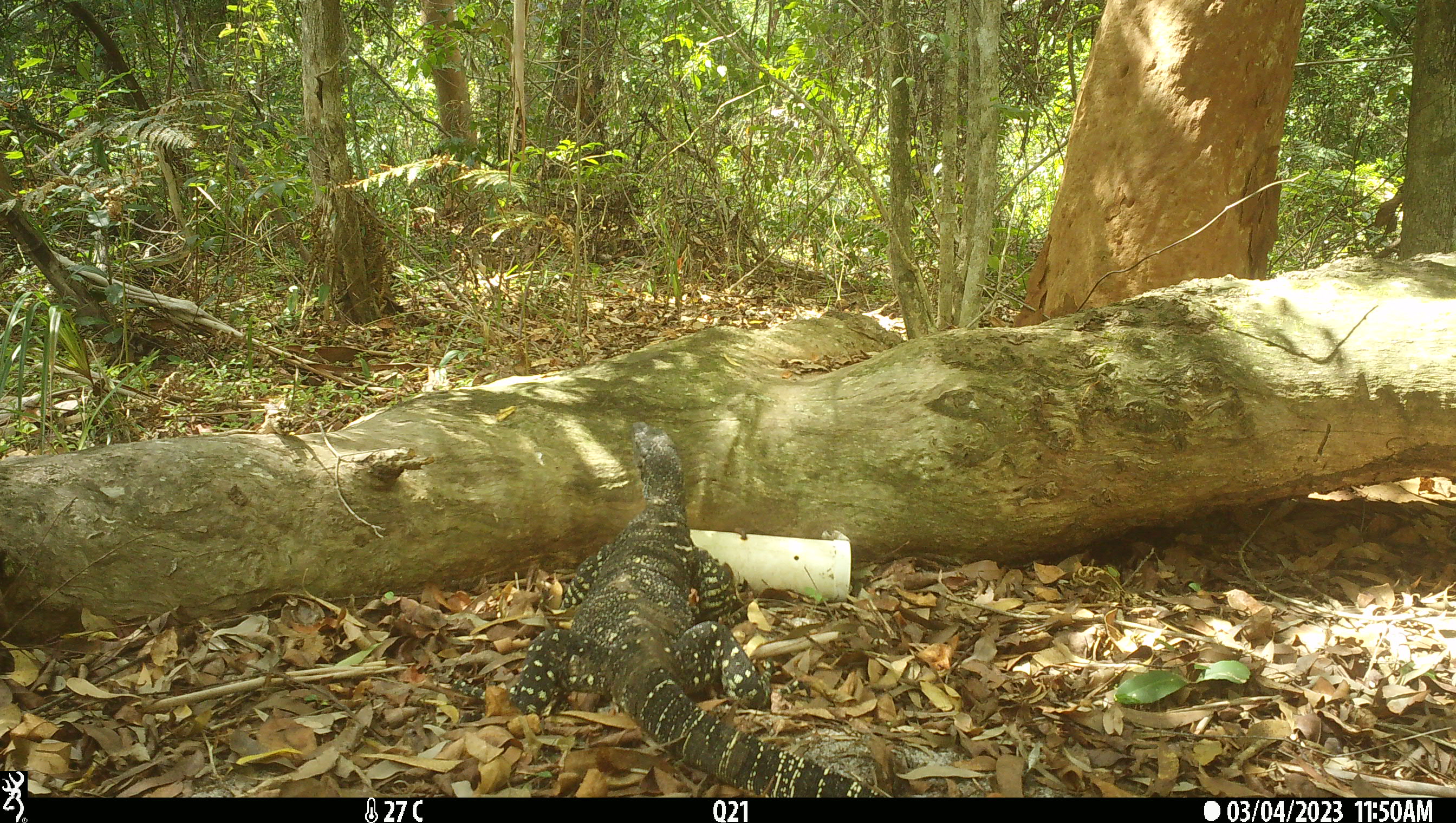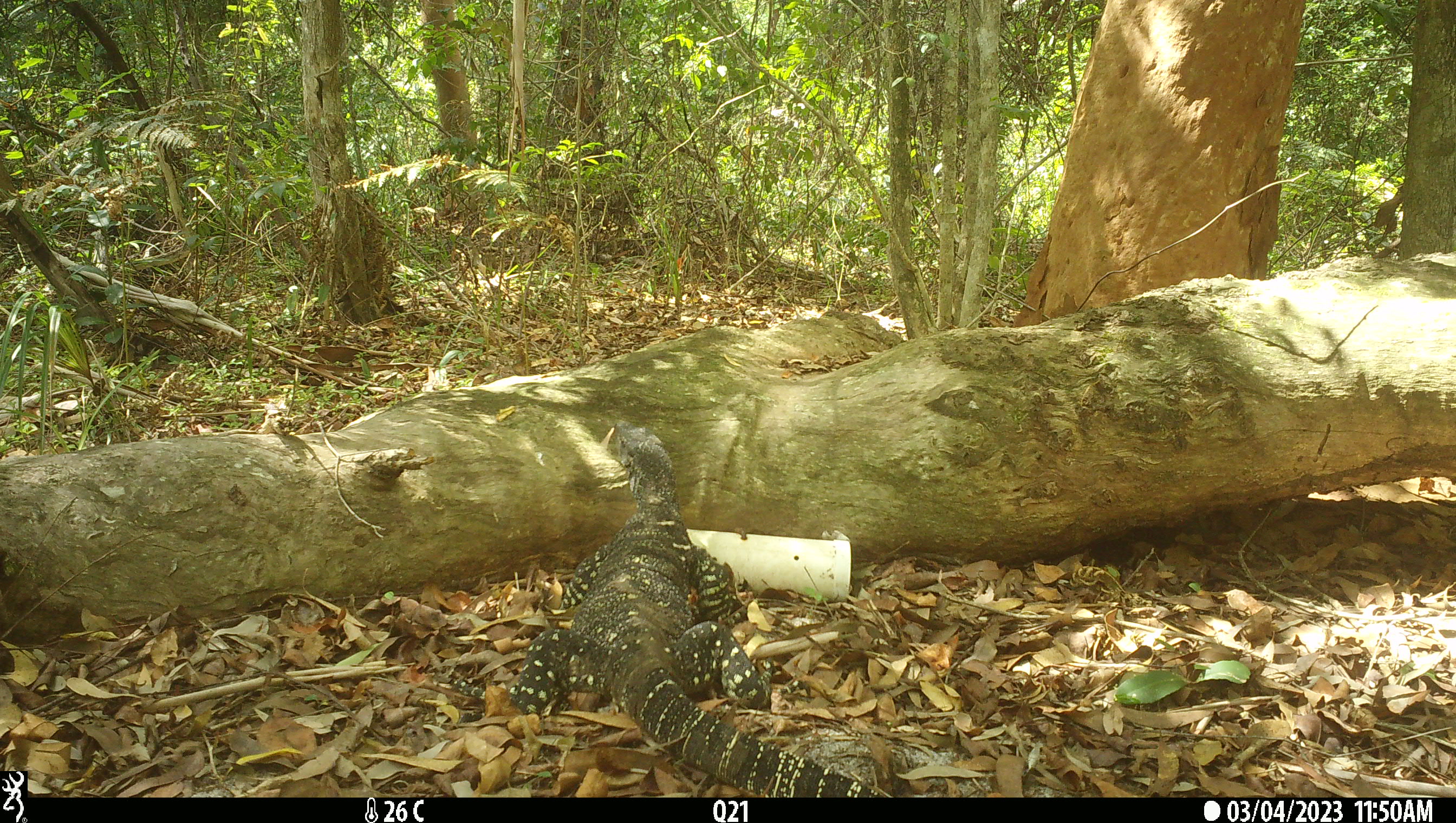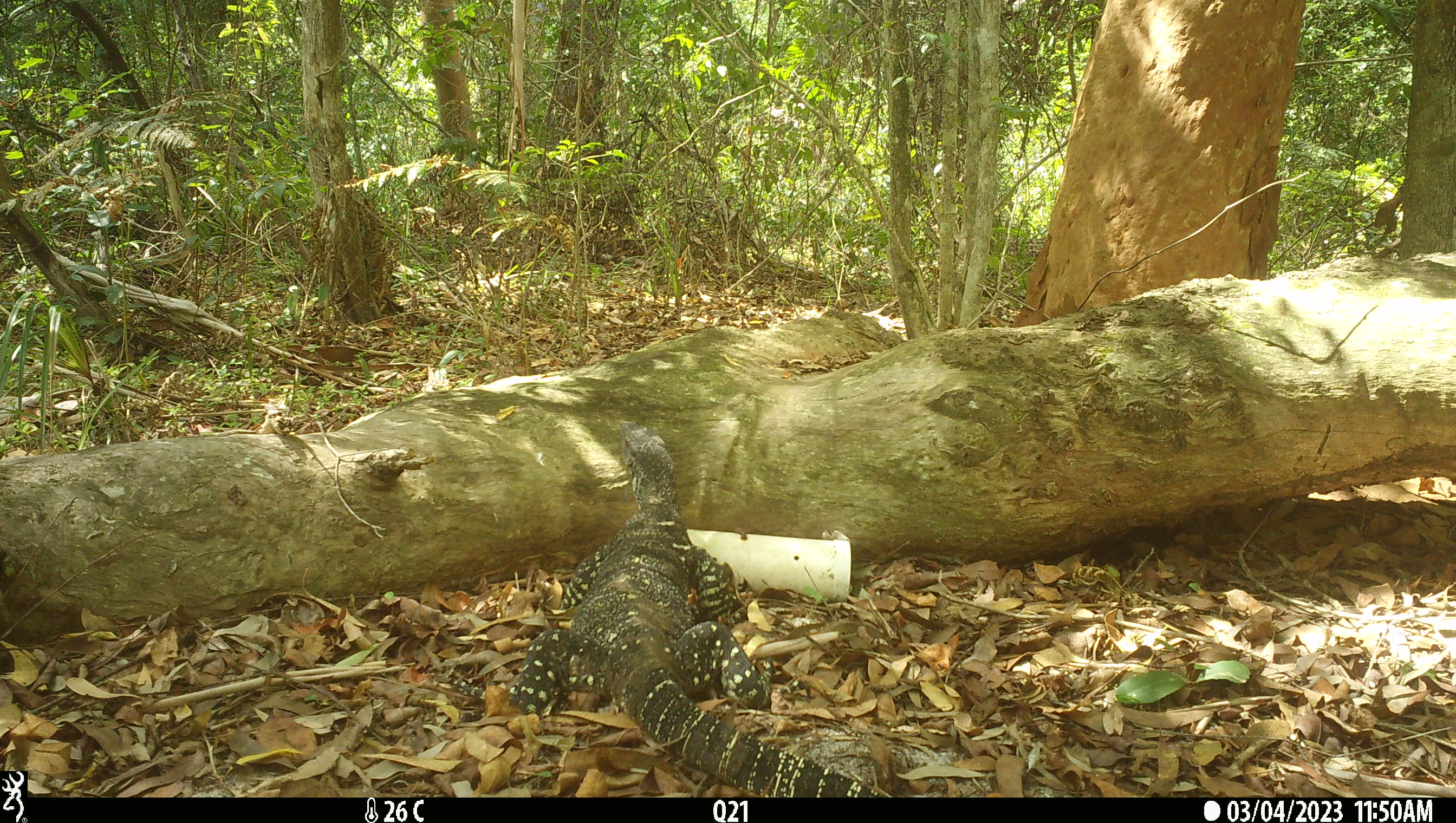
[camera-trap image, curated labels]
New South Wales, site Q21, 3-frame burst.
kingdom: Animalia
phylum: Chordata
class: Reptilia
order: Squamata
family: Varanidae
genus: Varanus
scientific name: Varanus varius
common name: lace monitor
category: goanna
Goanna (lace monitor) (Varanus varius).